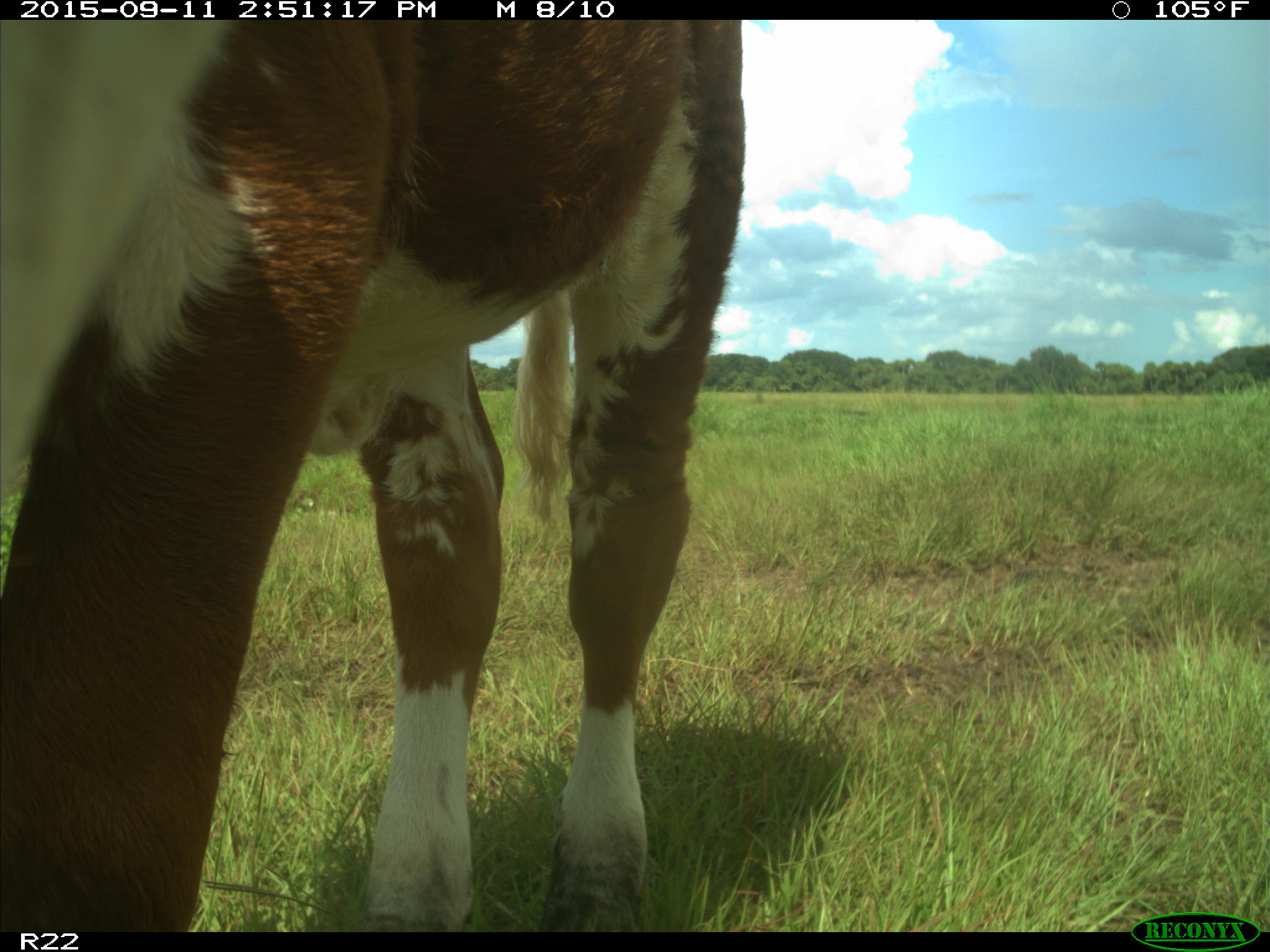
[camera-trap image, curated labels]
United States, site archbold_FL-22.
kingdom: Animalia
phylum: Chordata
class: Mammalia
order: Artiodactyla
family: Bovidae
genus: Bos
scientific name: Bos taurus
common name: domestic cow